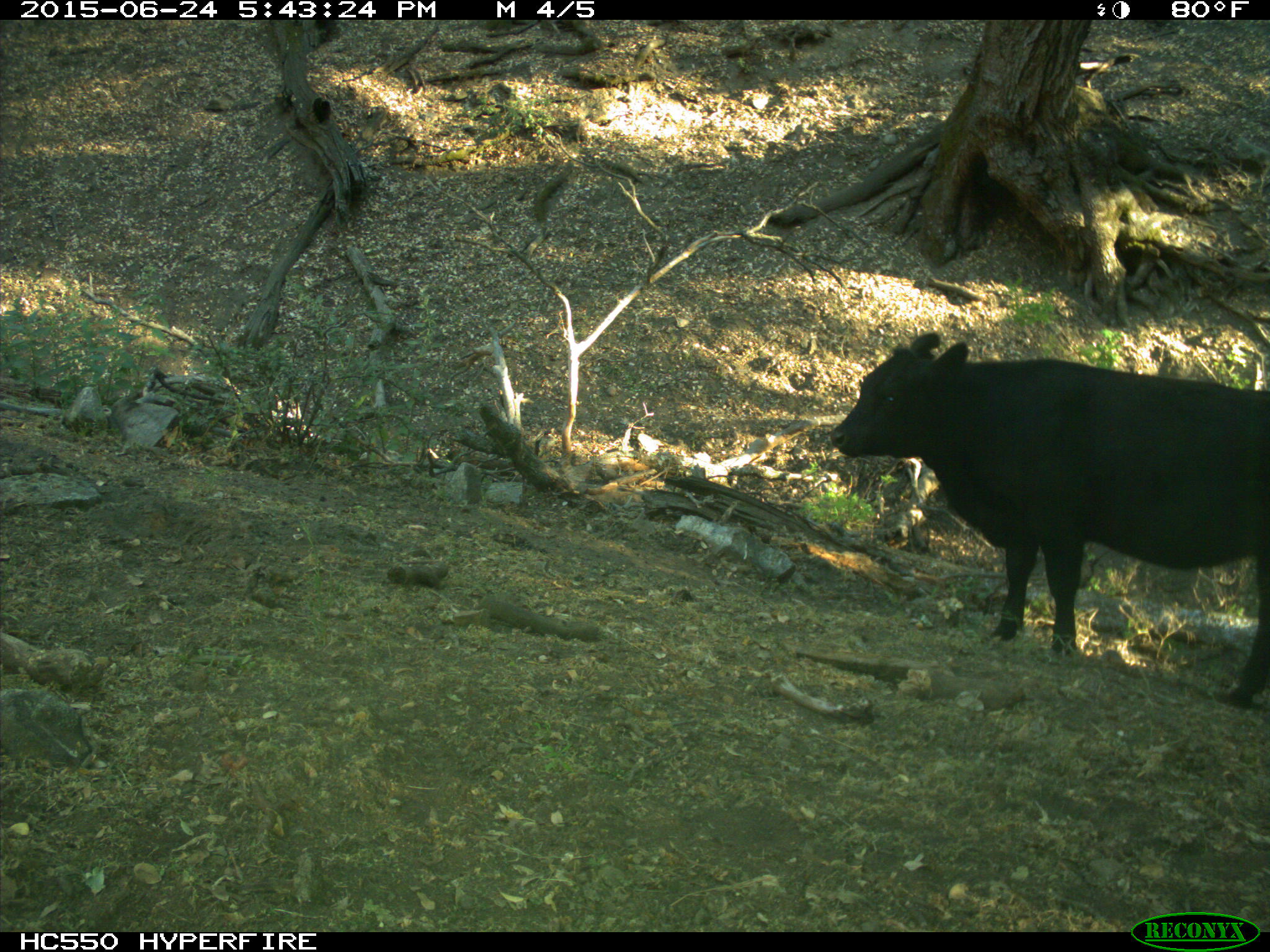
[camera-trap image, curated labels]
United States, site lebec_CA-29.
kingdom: Animalia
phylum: Chordata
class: Mammalia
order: Artiodactyla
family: Bovidae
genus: Bos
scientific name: Bos taurus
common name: domestic cow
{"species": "Bos taurus (domestic cow)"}